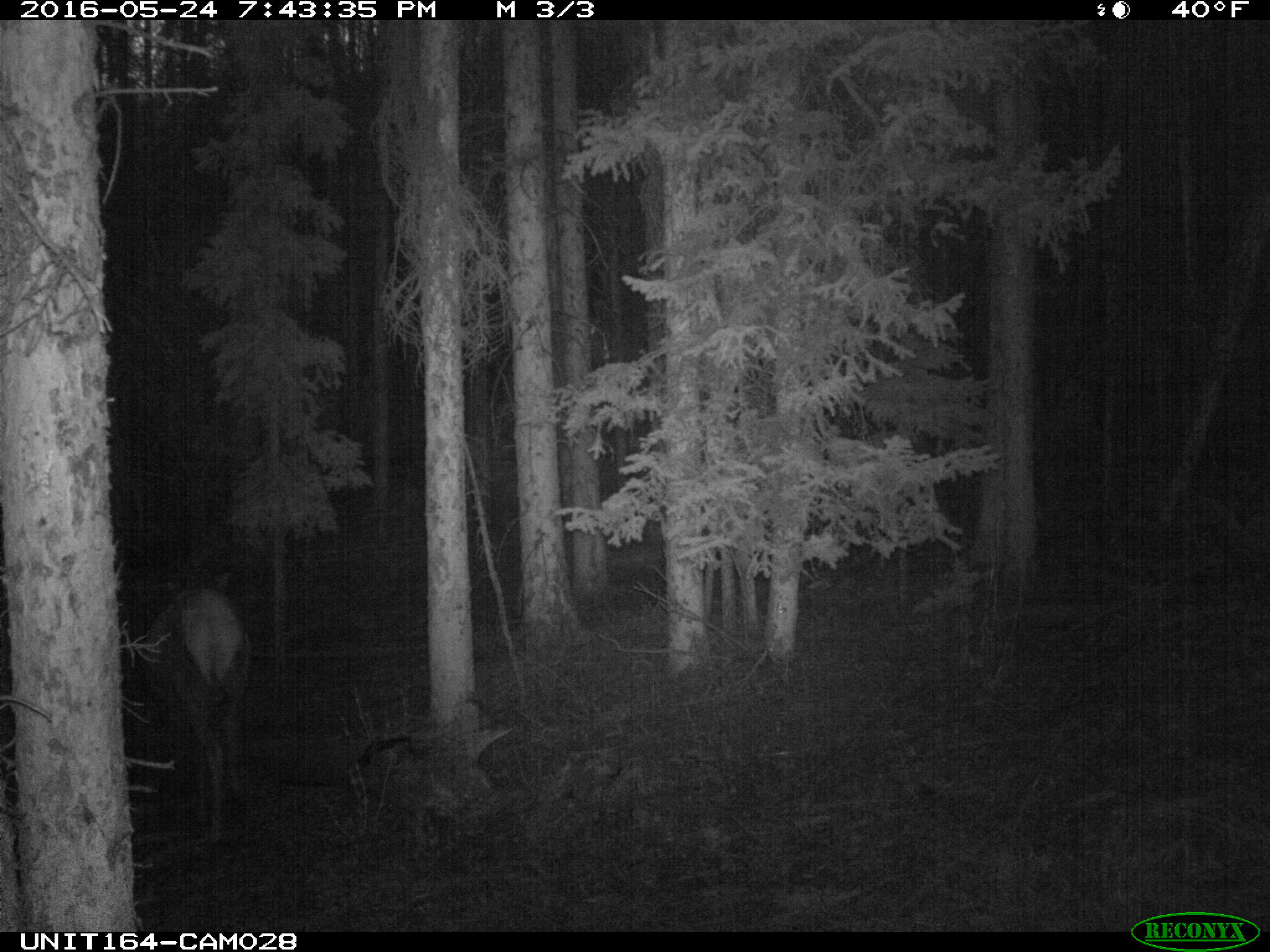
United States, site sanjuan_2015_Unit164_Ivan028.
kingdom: Animalia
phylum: Chordata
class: Mammalia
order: Artiodactyla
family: Cervidae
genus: Cervus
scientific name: Cervus elaphus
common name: red deer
Cervus elaphus (red deer).